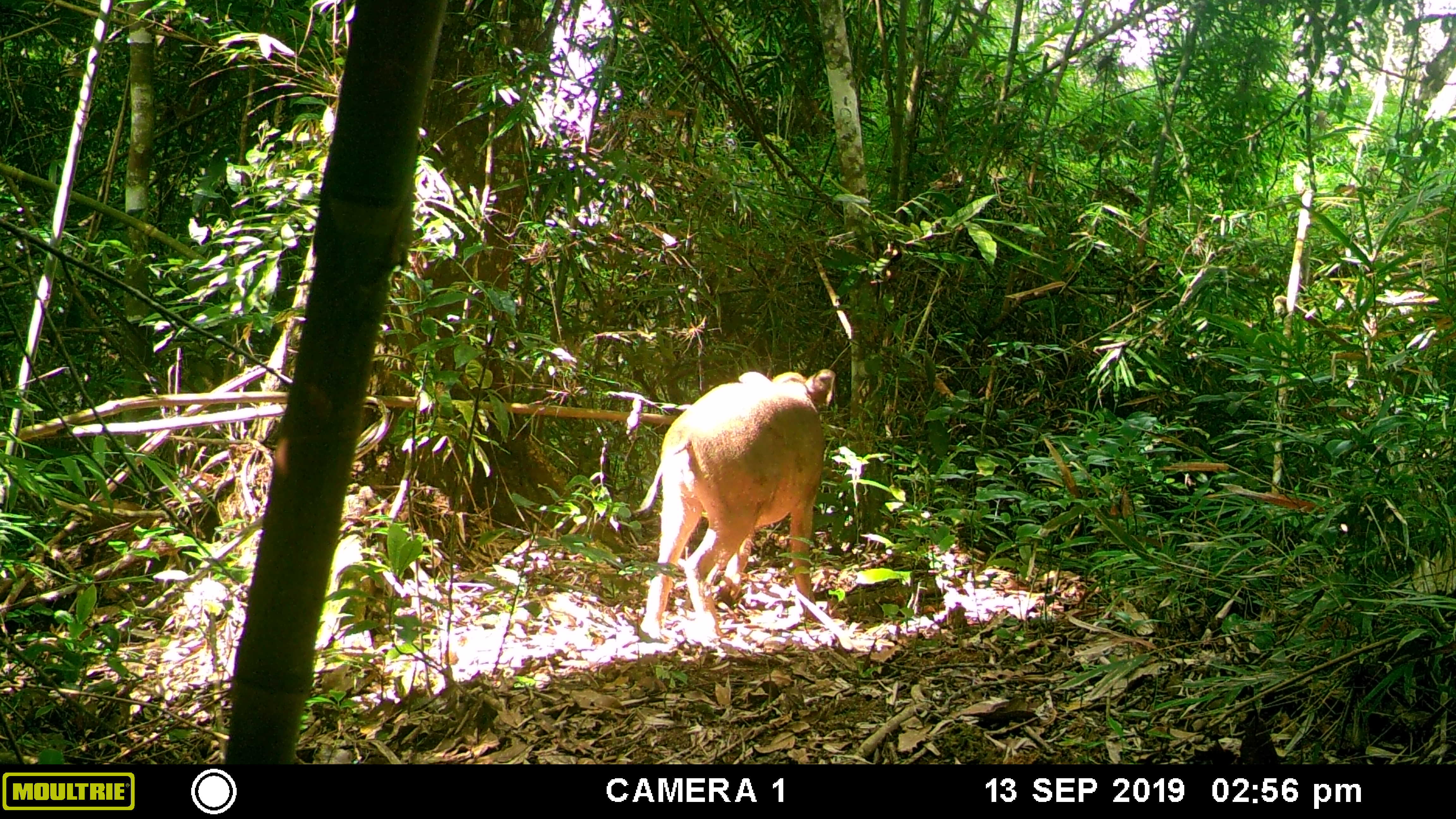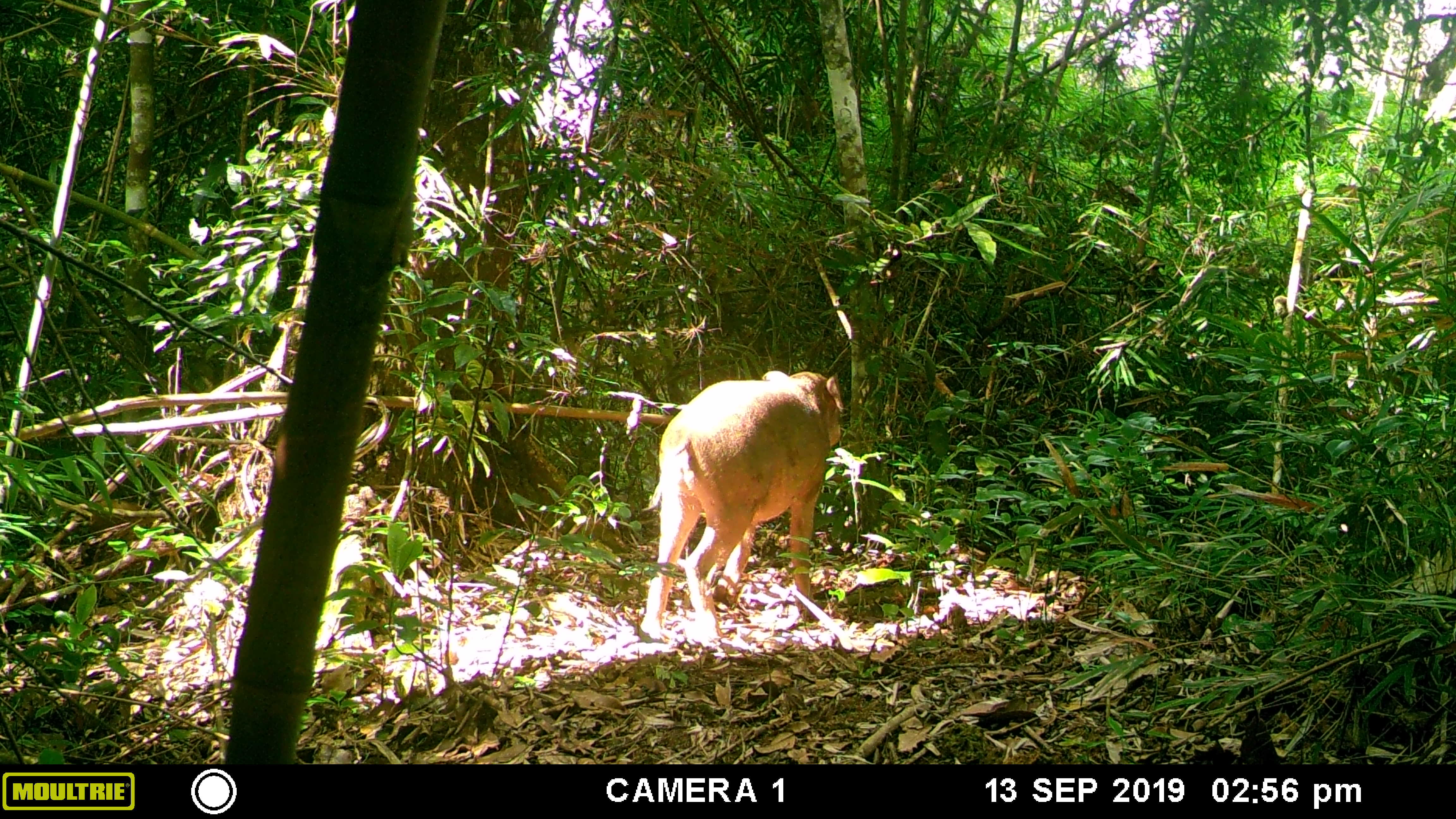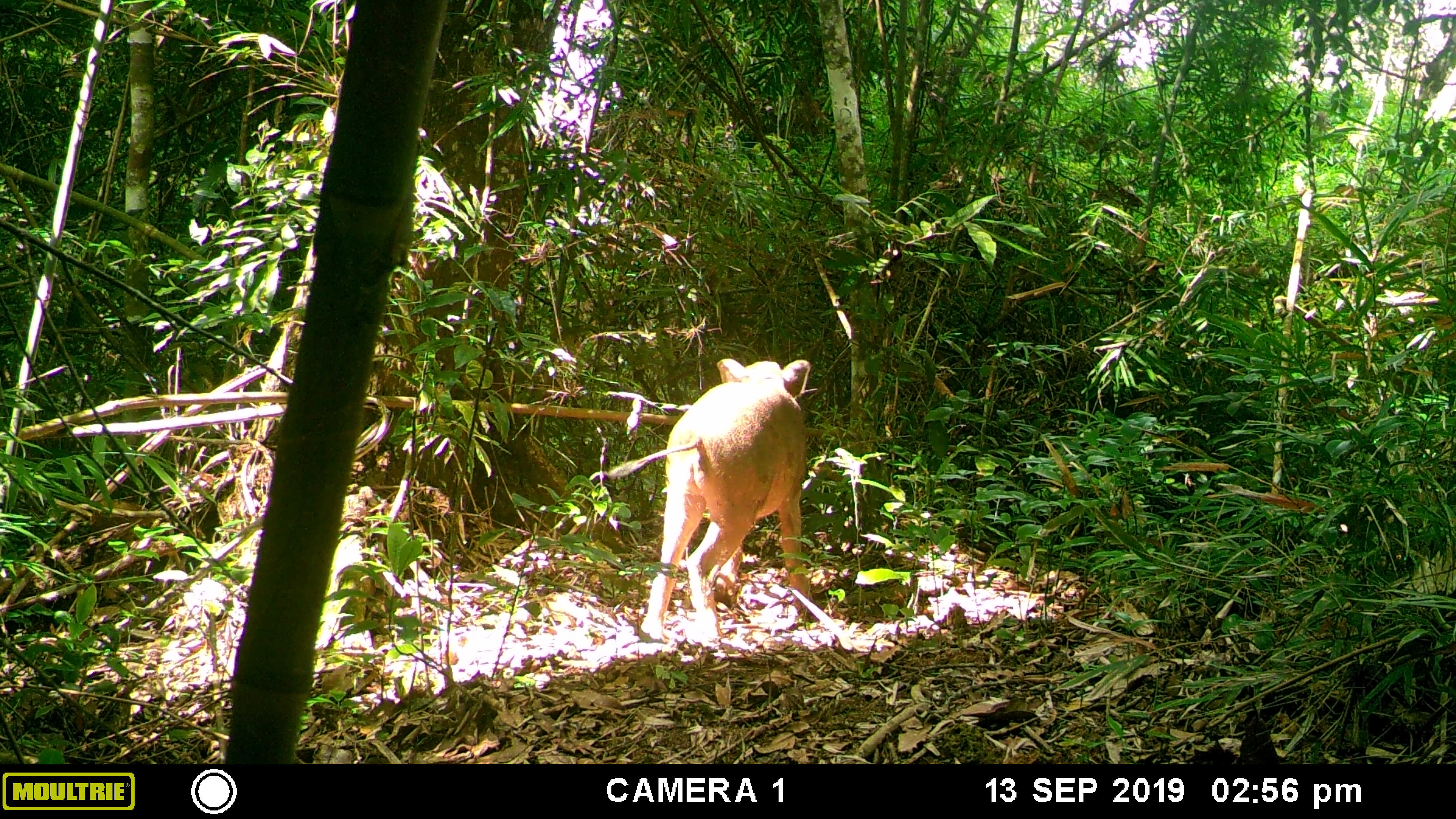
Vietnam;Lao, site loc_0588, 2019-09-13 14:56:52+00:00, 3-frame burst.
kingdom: Animalia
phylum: Chordata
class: Mammalia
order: Artiodactyla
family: Suidae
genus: Sus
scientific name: Sus scrofa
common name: eurasian wild pig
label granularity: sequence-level